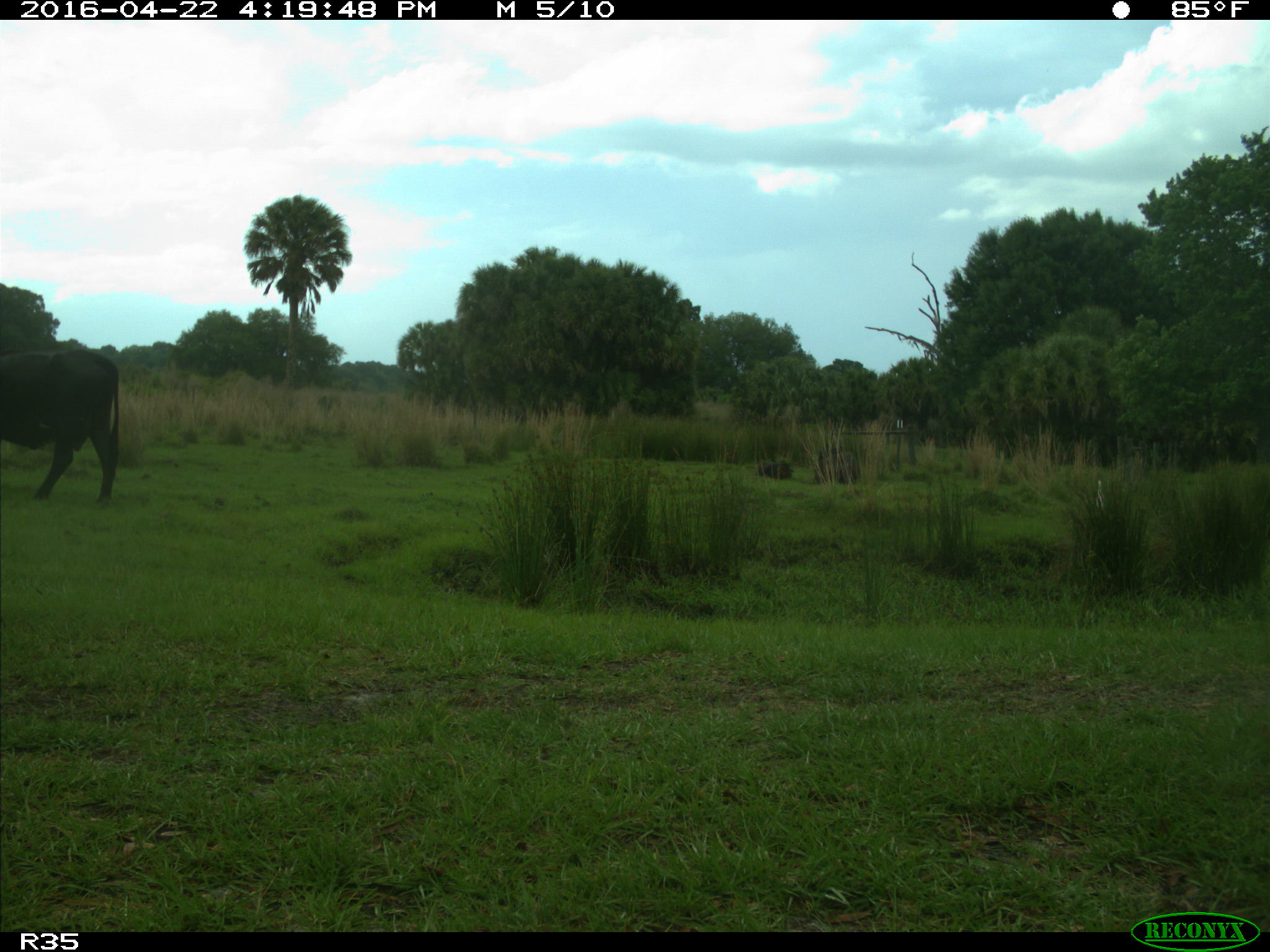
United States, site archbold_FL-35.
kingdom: Animalia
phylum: Chordata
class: Mammalia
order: Artiodactyla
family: Bovidae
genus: Bos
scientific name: Bos taurus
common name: domestic cow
Bos taurus (domestic cow).